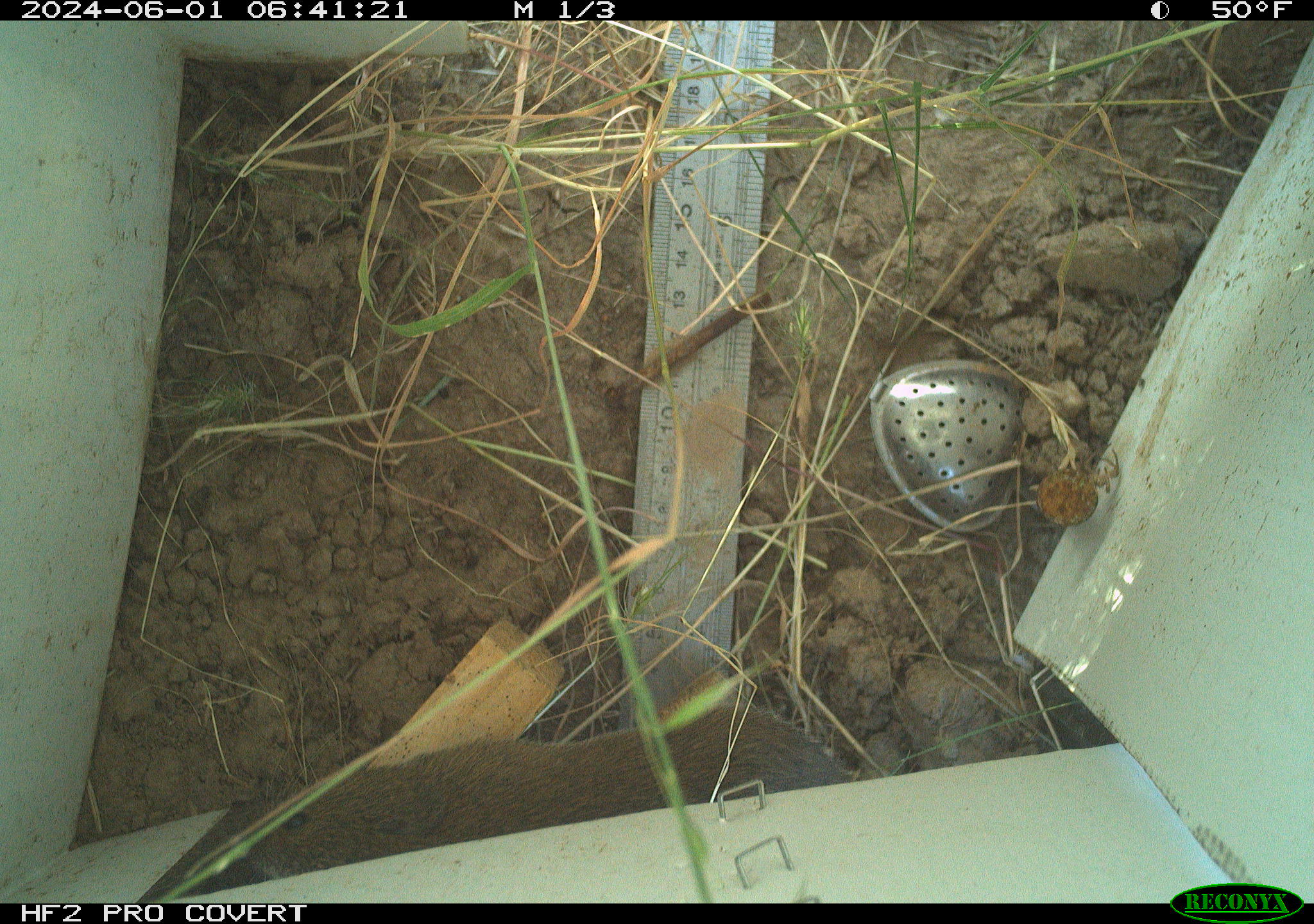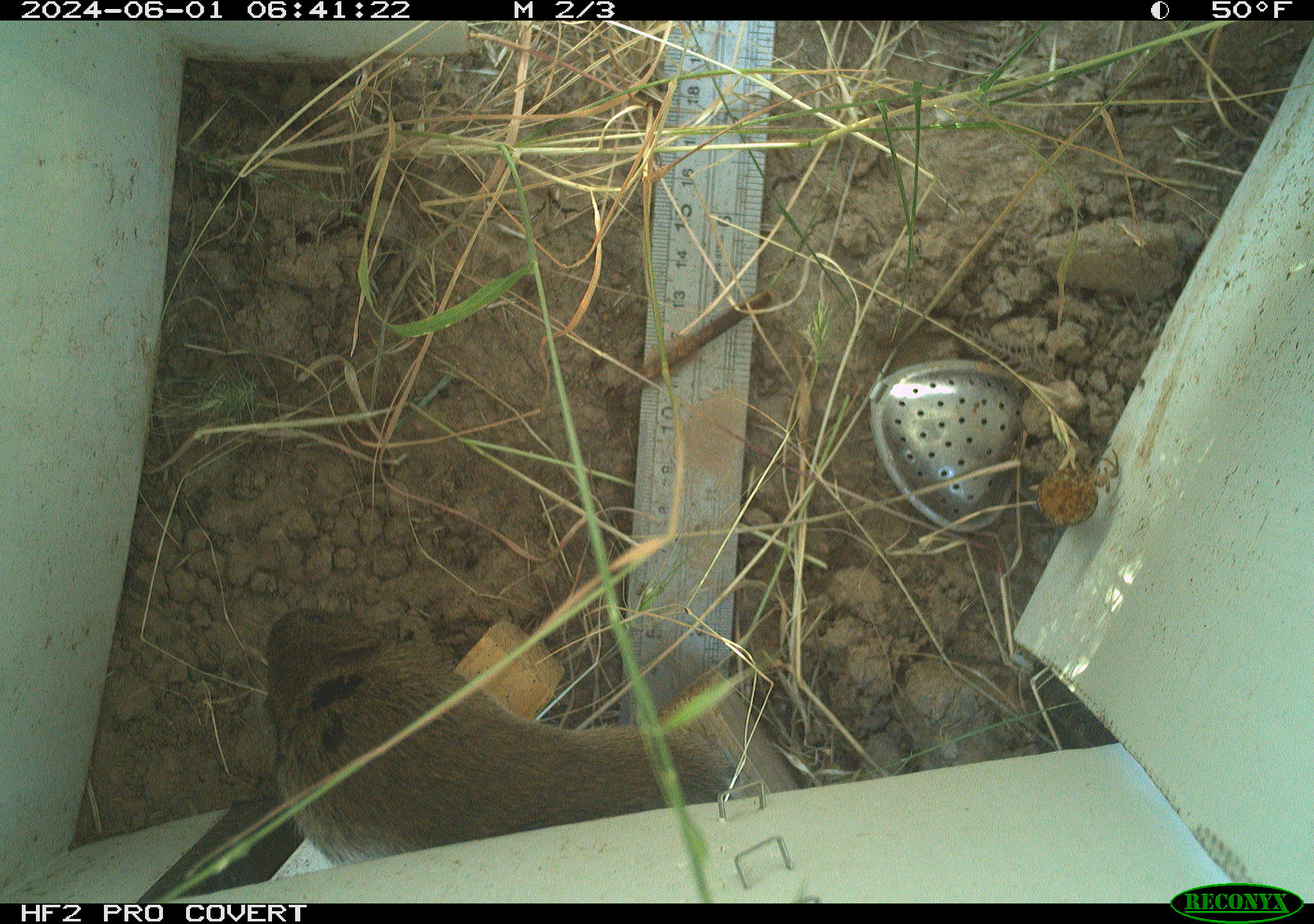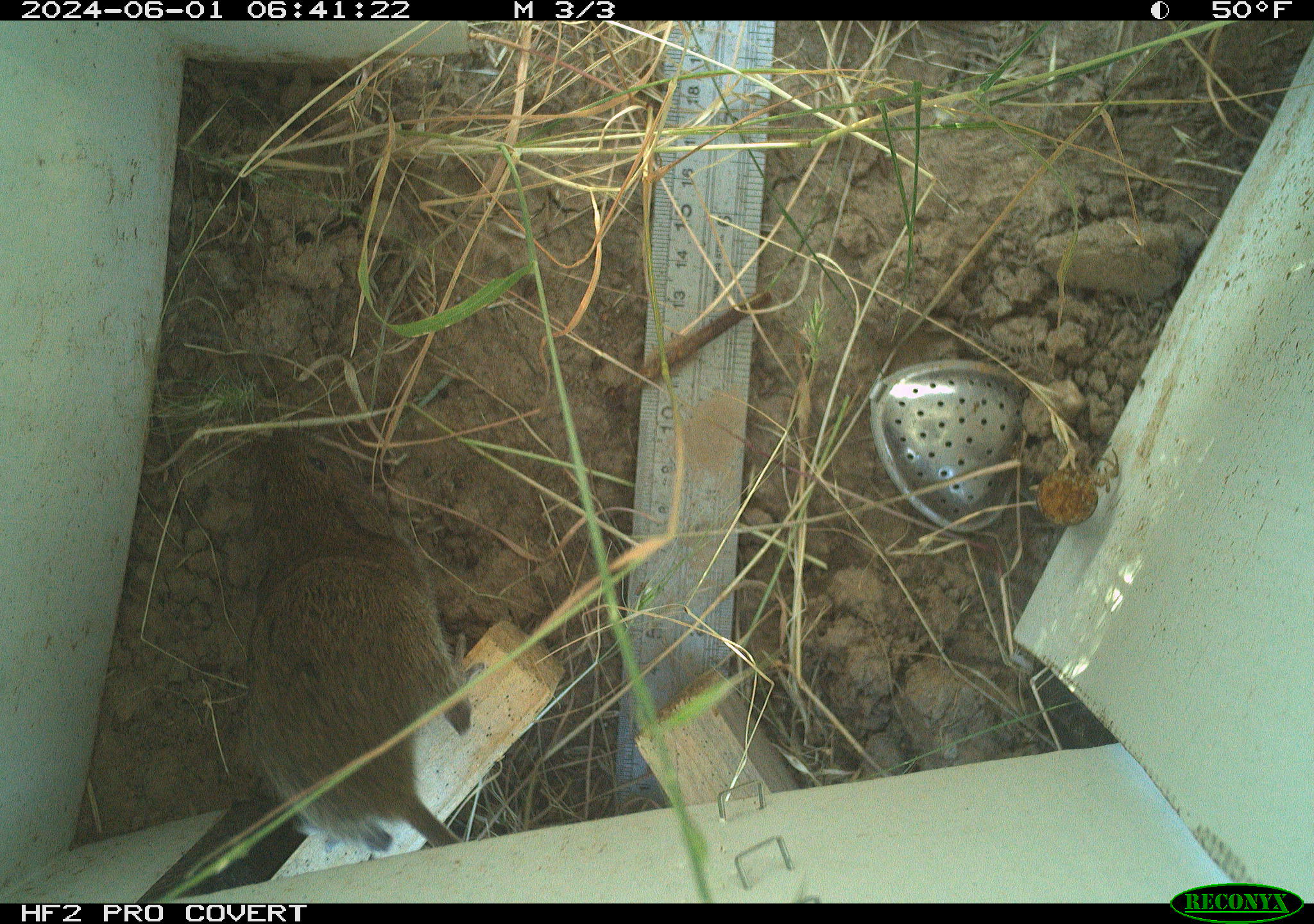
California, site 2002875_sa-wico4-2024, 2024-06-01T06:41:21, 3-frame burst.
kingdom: Animalia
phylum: Chordata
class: Mammalia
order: Rodentia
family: Cricetidae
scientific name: Arvicolinae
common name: voles, lemmings, and muskrats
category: arvicolinae subfamily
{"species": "arvicolinae subfamily (voles, lemmings, and muskrats) (Arvicolinae)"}